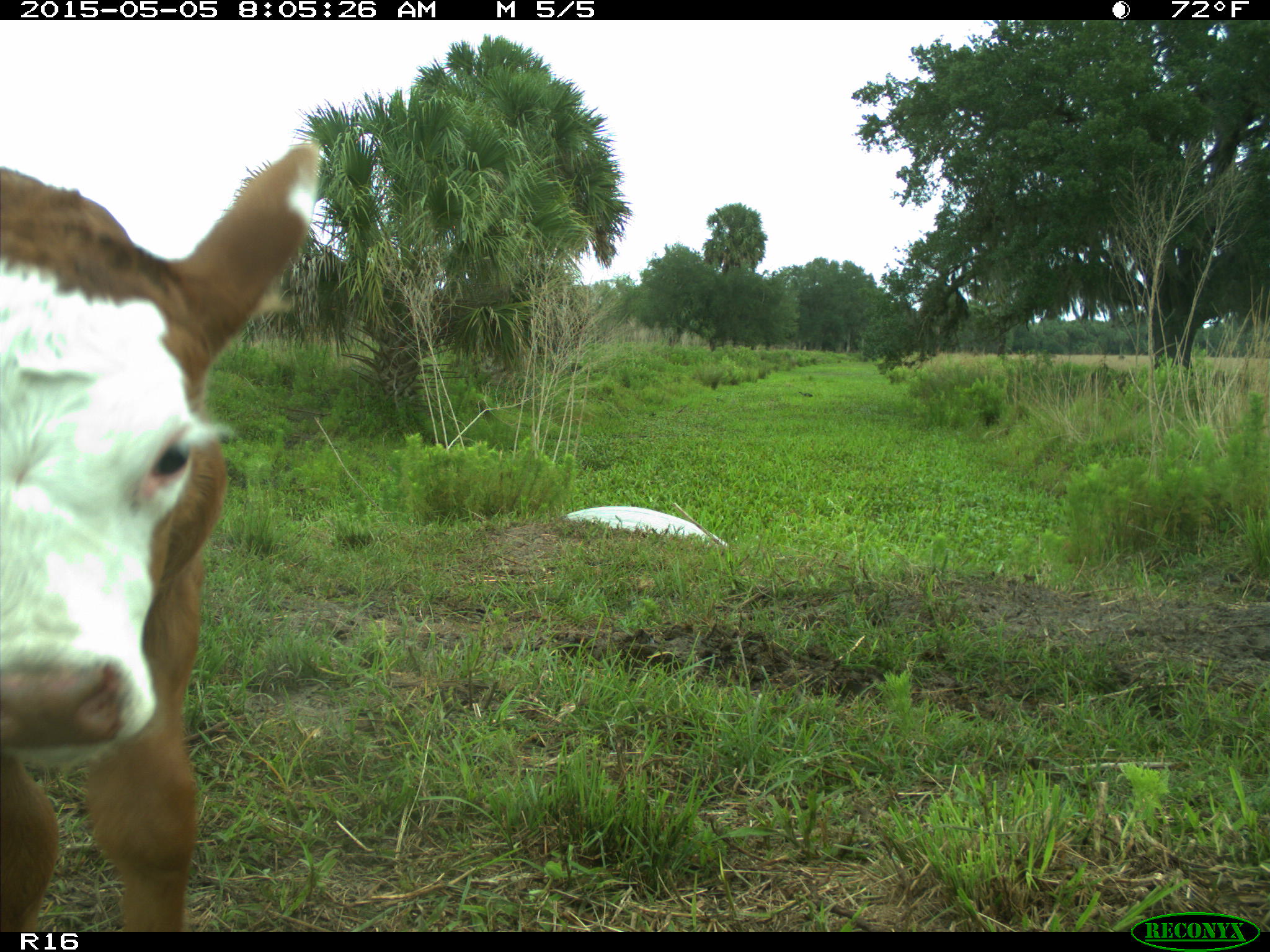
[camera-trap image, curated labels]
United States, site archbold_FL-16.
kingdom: Animalia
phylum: Chordata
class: Mammalia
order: Artiodactyla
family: Bovidae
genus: Bos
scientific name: Bos taurus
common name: domestic cow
Bos taurus (domestic cow).